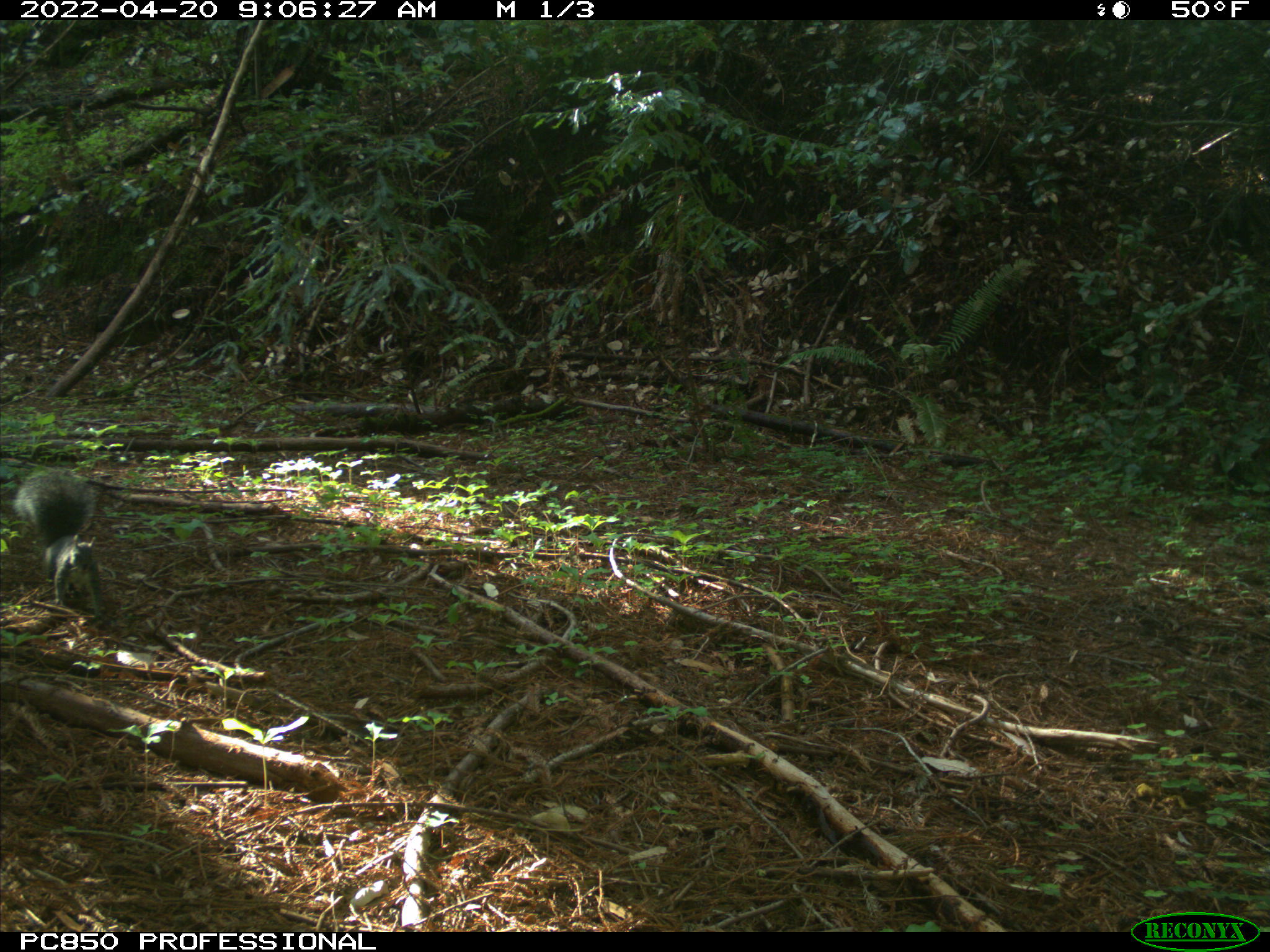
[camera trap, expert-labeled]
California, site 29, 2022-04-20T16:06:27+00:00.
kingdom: Animalia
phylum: Chordata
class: Mammalia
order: Rodentia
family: Sciuridae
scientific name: Sciuridae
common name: squirrel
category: unknown squirrel